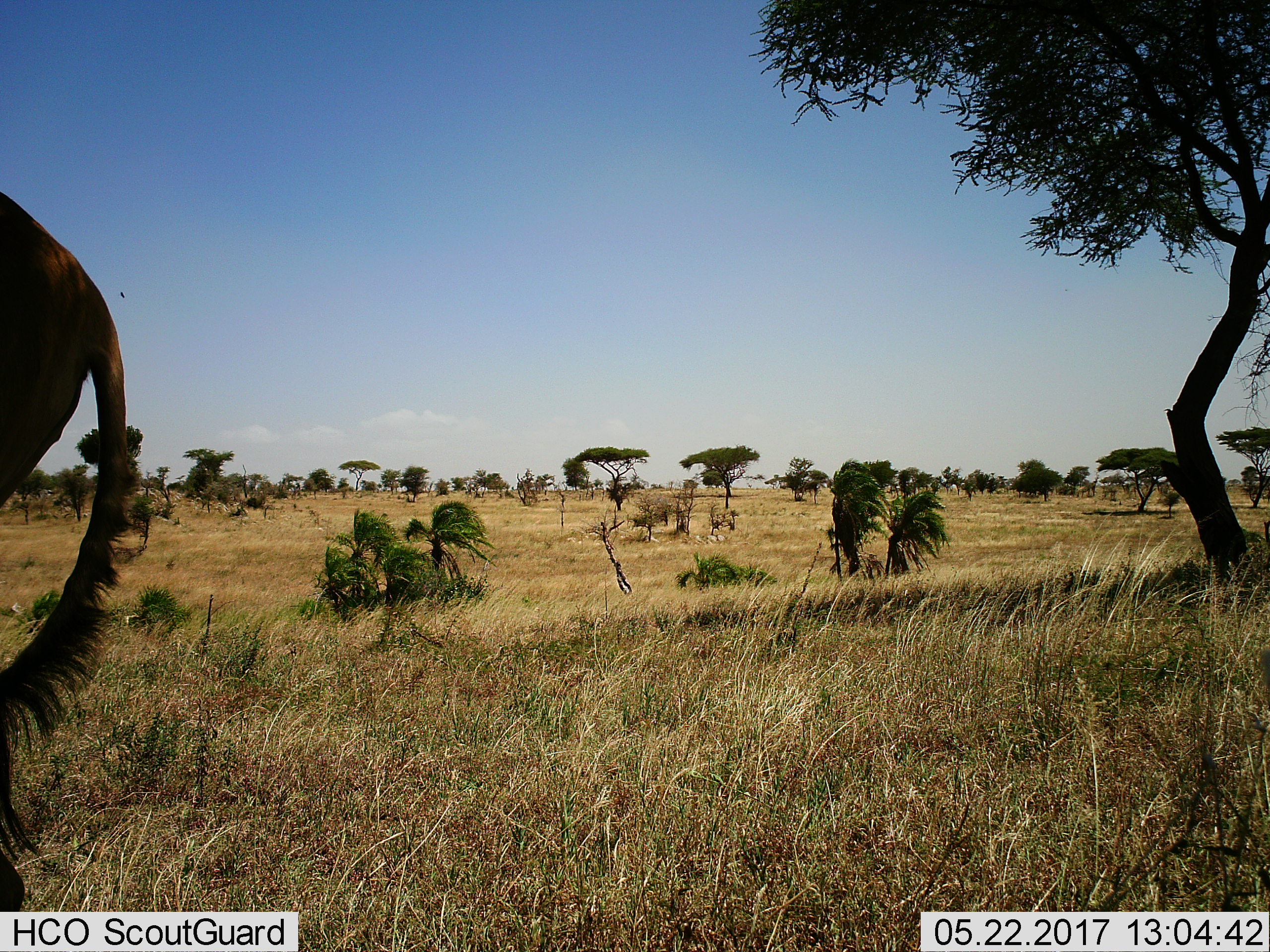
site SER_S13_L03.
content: unidentified animal